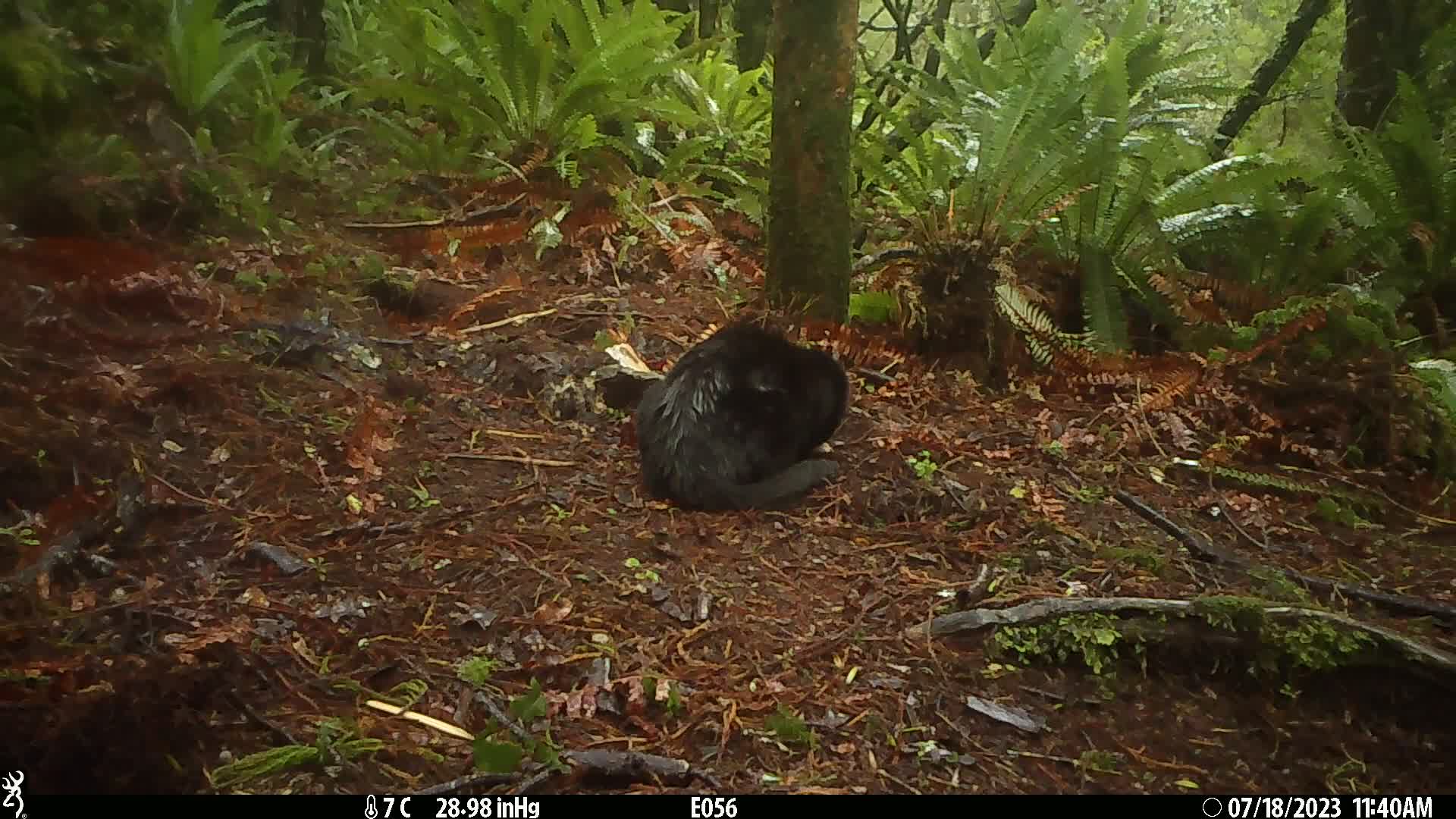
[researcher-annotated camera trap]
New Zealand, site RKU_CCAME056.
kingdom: Animalia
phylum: Chordata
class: Mammalia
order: Carnivora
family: Felidae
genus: Felis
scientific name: Felis catus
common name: domestic cat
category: cat